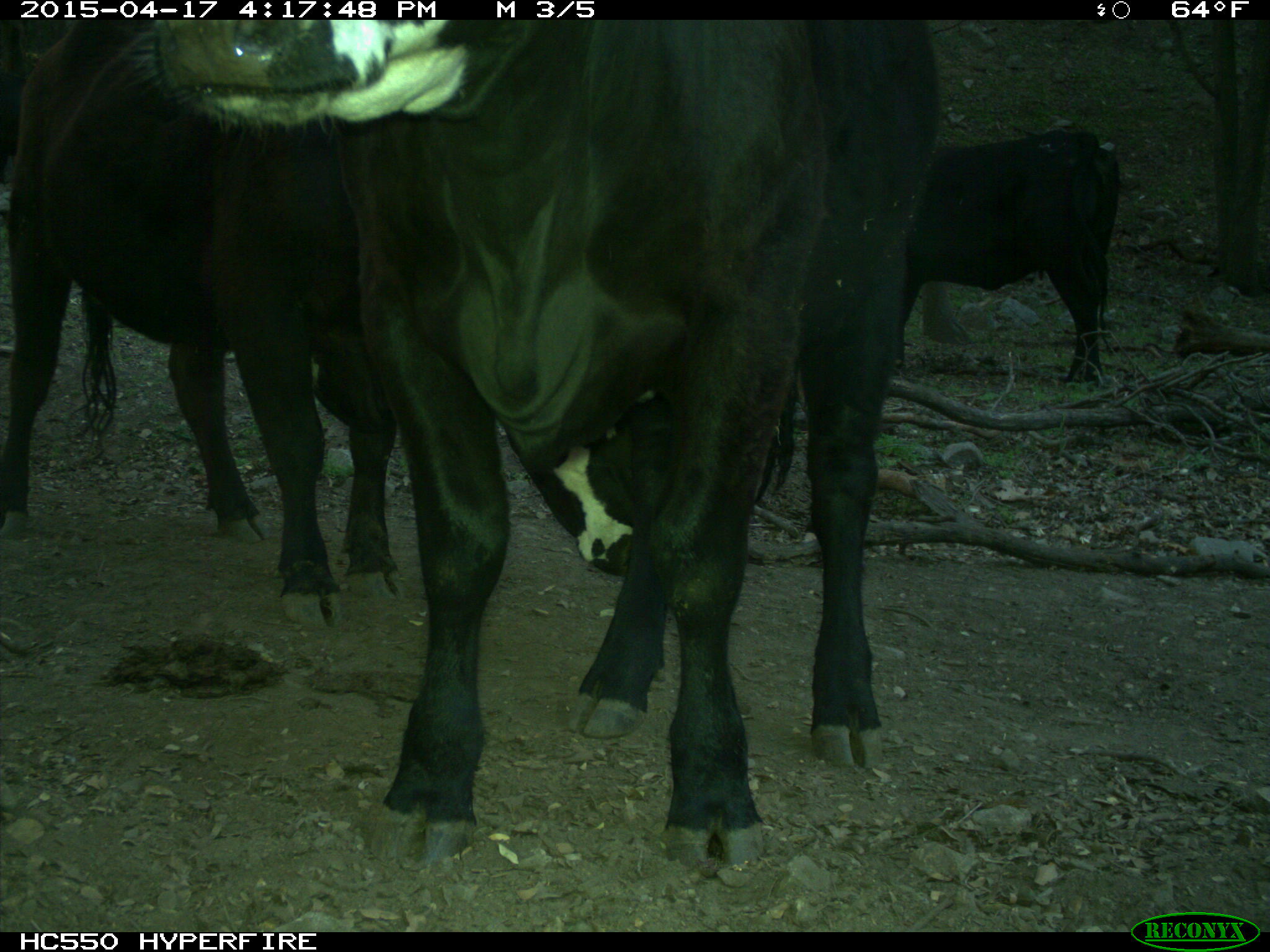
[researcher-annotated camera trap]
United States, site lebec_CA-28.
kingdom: Animalia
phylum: Chordata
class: Mammalia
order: Artiodactyla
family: Bovidae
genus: Bos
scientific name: Bos taurus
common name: domestic cow